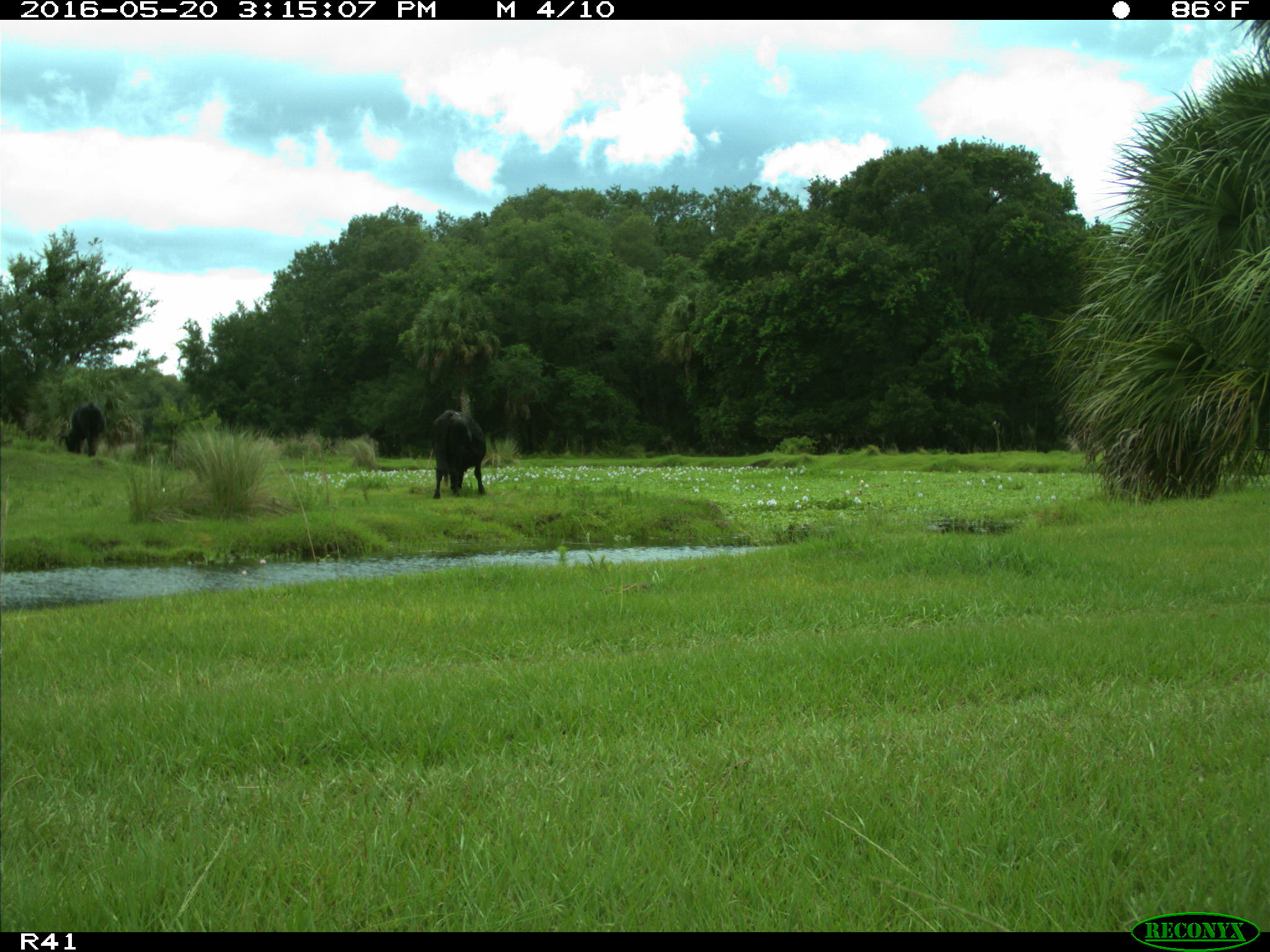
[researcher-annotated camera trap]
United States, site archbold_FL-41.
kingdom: Animalia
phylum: Chordata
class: Mammalia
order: Artiodactyla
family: Bovidae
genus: Bos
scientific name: Bos taurus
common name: domestic cow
Bos taurus (domestic cow).